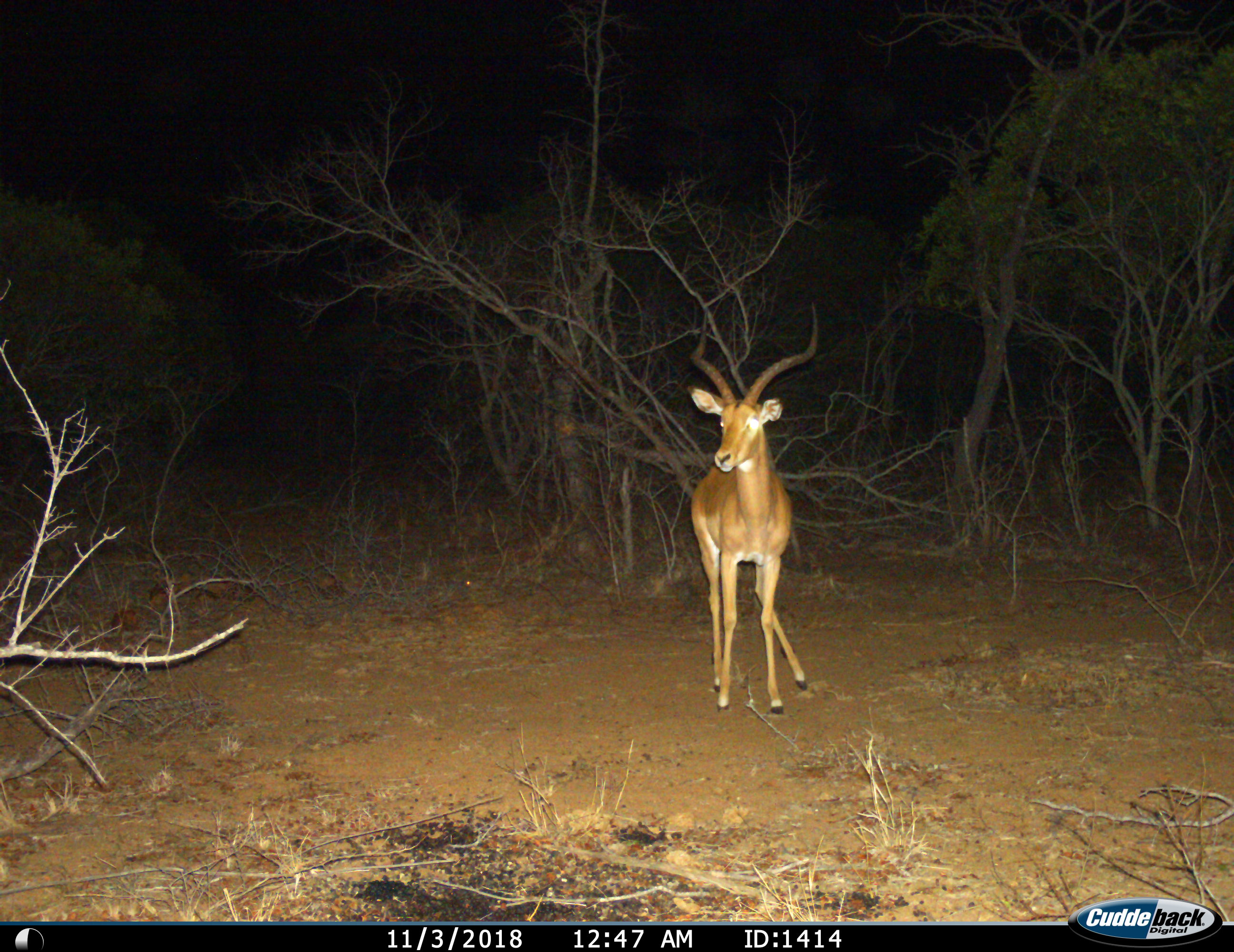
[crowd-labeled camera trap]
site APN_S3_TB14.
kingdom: Animalia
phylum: Chordata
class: Mammalia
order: Artiodactyla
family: Bovidae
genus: Aepyceros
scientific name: Aepyceros melampus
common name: impala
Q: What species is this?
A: Impala (Aepyceros melampus).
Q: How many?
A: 1.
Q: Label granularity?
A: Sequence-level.